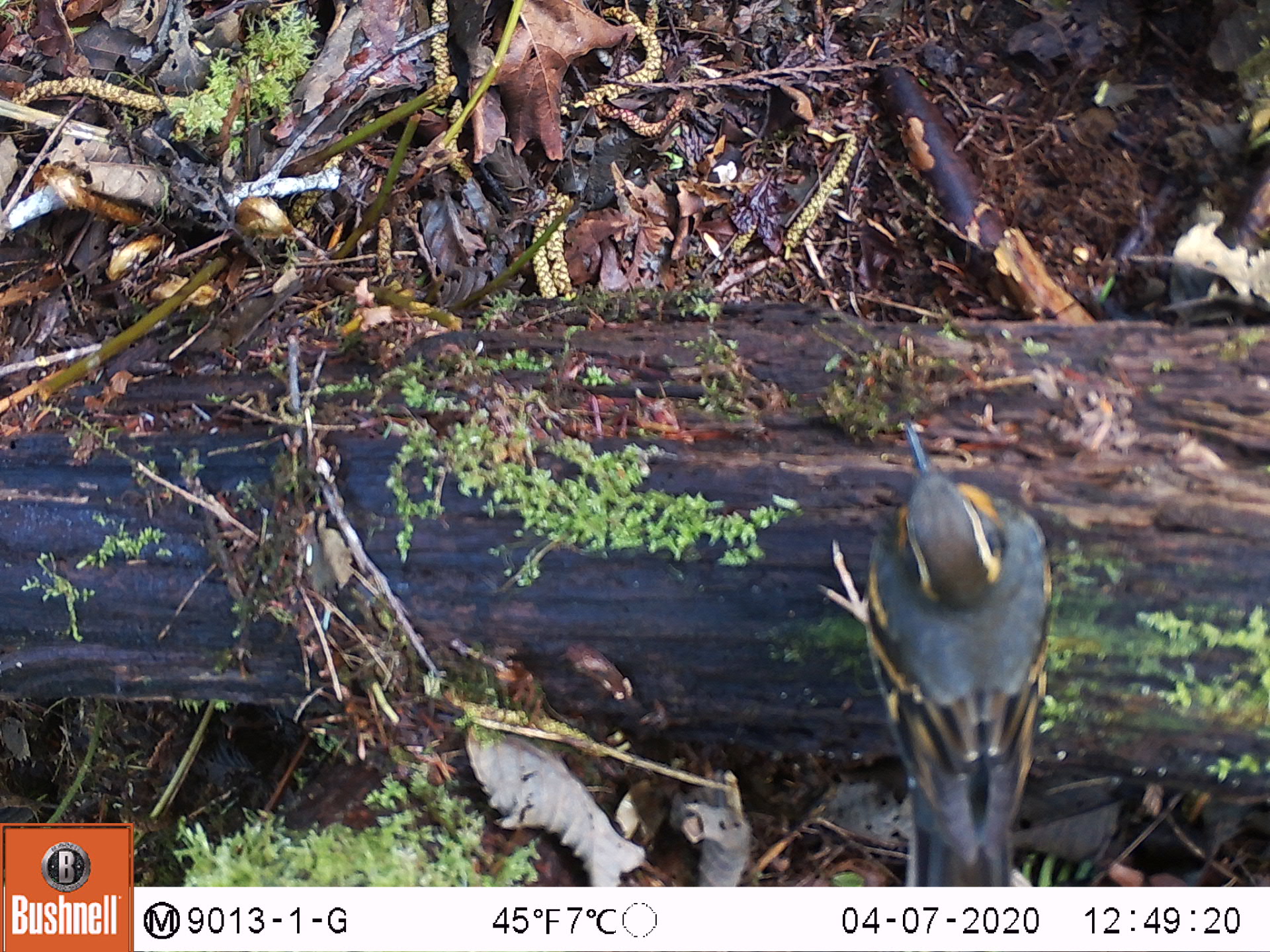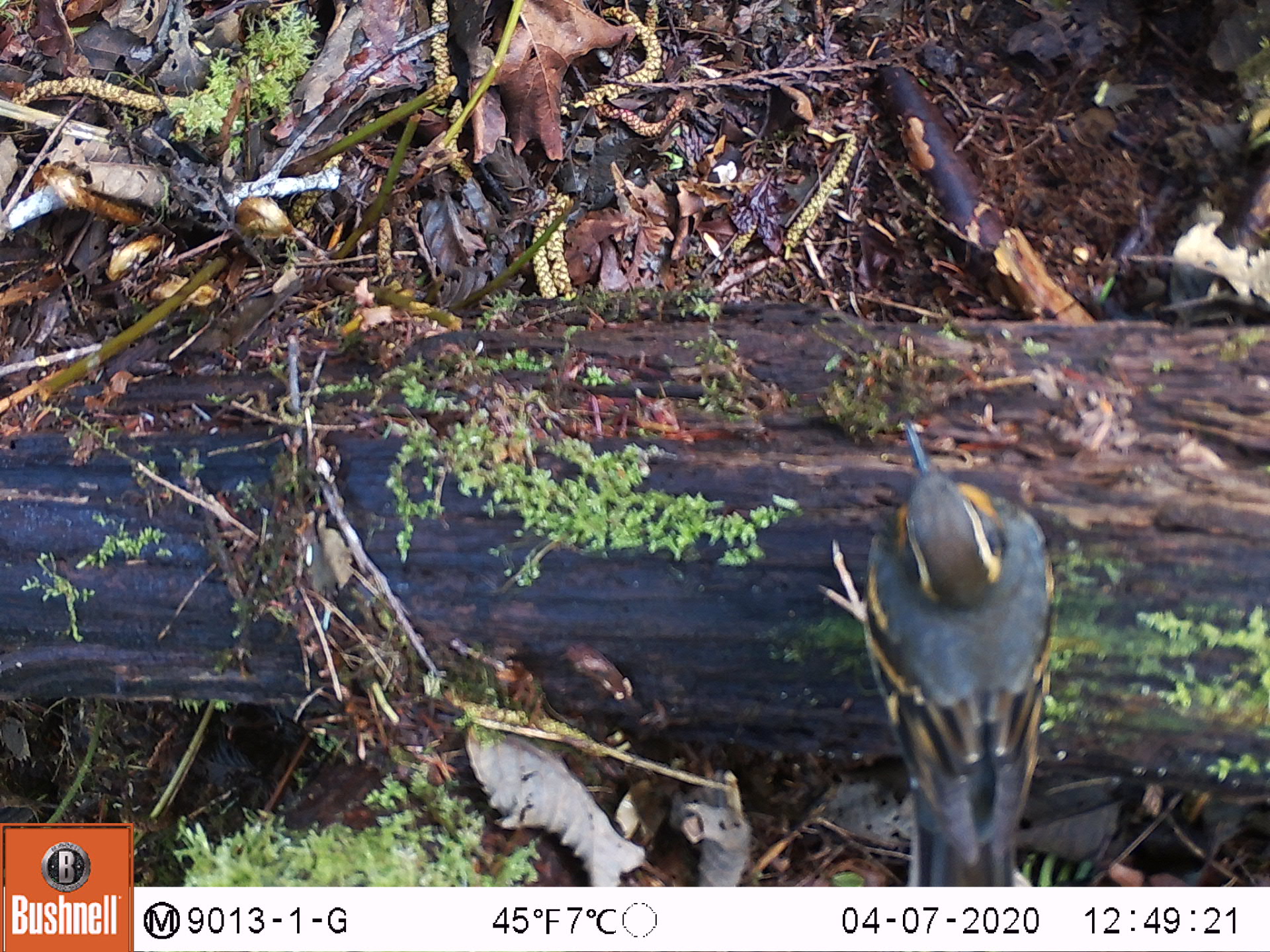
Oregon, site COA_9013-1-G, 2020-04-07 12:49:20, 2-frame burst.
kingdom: Animalia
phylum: Chordata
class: Aves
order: Passeriformes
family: Turdidae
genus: Ixoreus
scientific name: Ixoreus naevius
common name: varied thrush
Varied thrush (Ixoreus naevius).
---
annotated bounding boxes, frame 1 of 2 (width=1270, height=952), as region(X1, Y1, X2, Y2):
varied thrush: region(837, 411, 1064, 882)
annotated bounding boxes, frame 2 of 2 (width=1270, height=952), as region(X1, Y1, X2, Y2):
varied thrush: region(839, 429, 1055, 883)